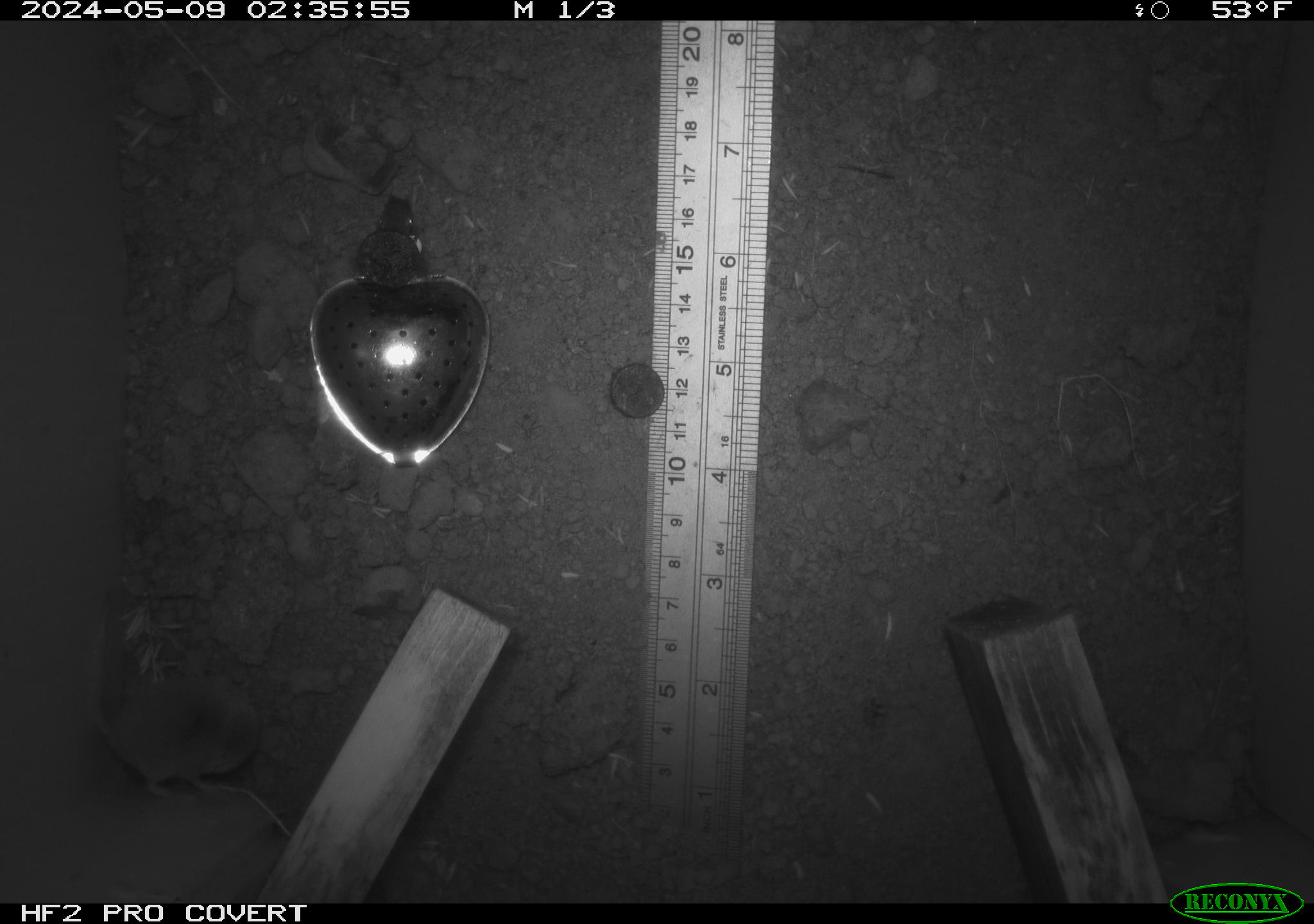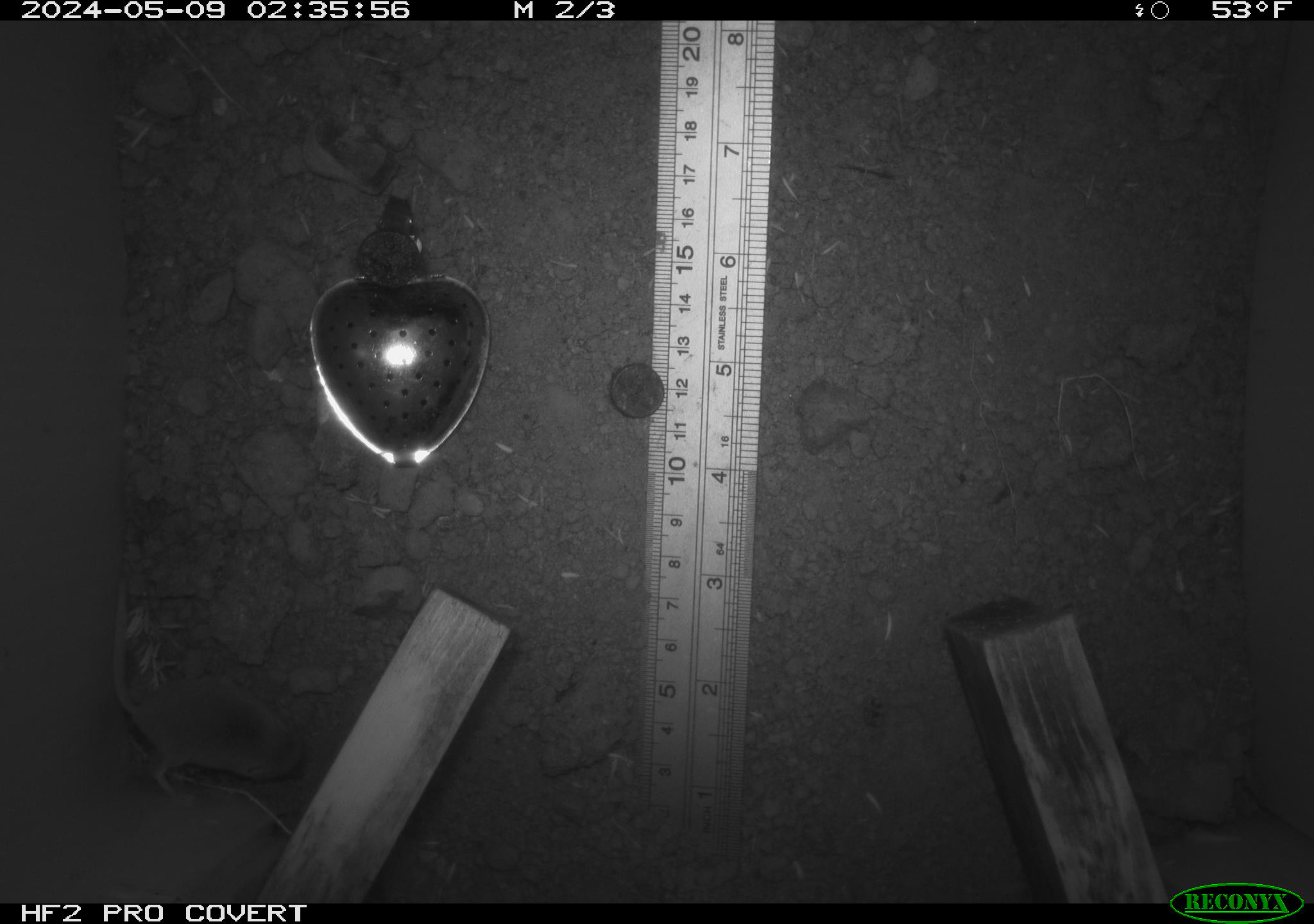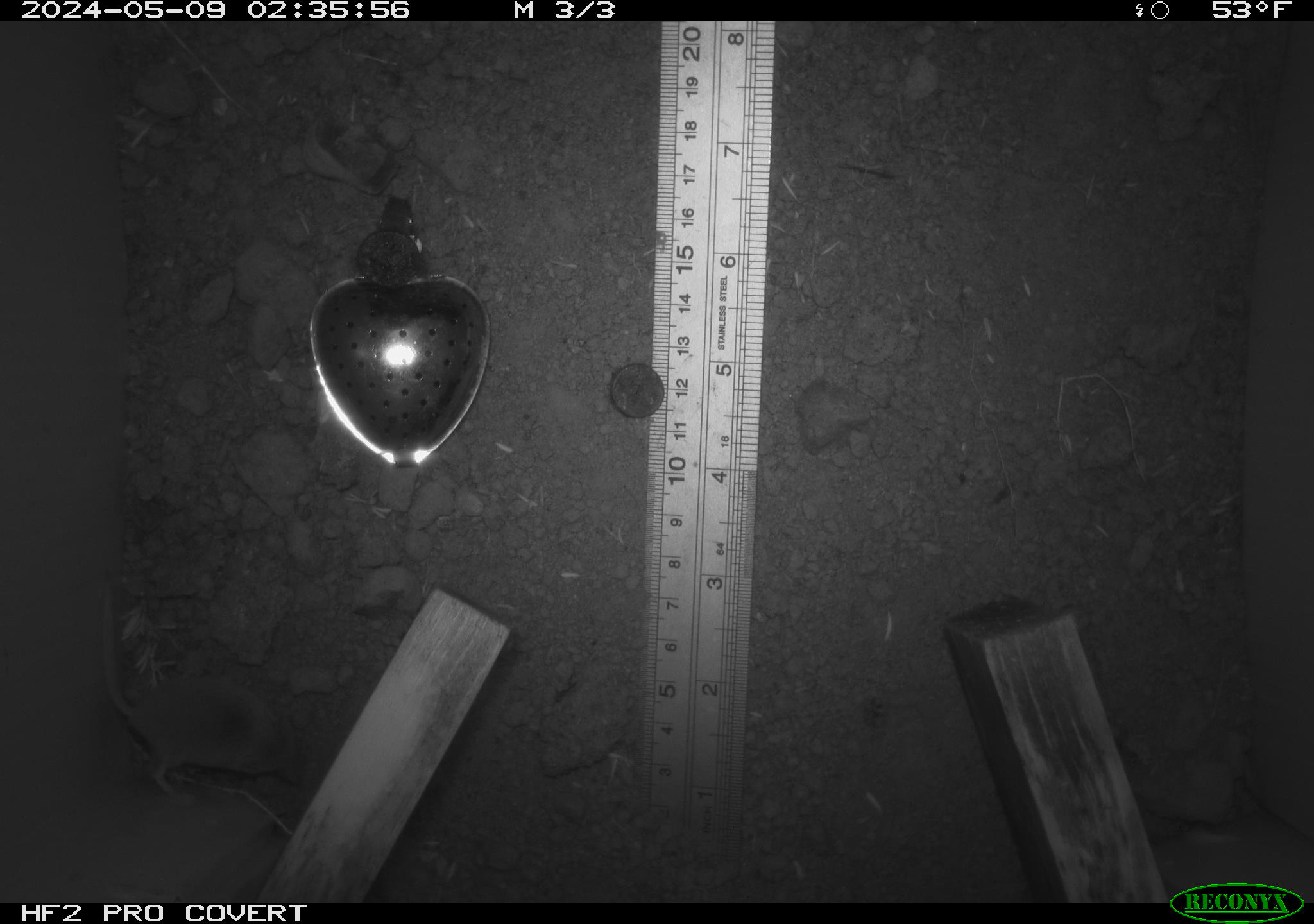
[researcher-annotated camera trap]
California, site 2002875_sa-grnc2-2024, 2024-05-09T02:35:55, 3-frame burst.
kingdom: Animalia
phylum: Chordata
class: Mammalia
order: Rodentia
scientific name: Rodentia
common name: rodent